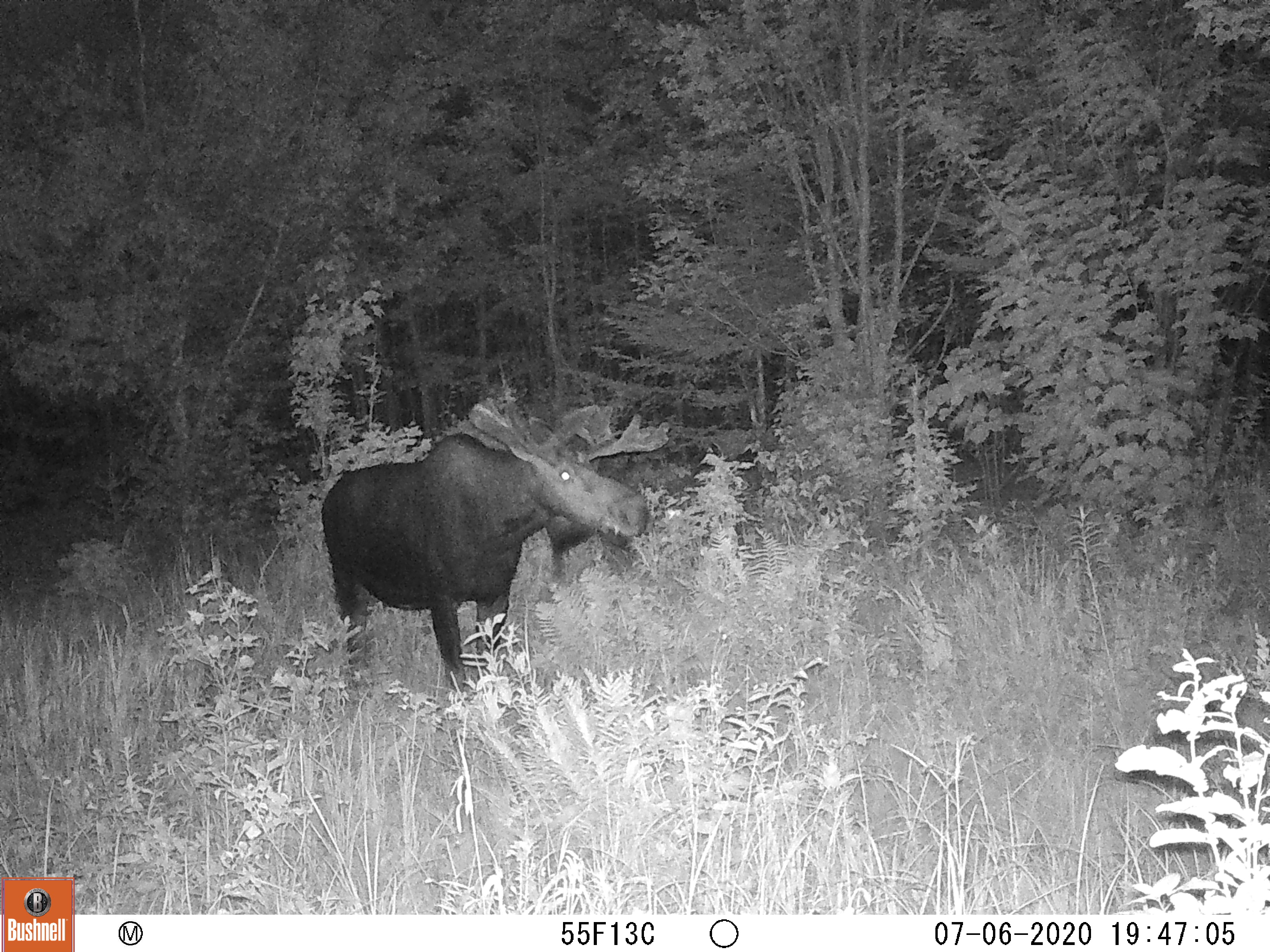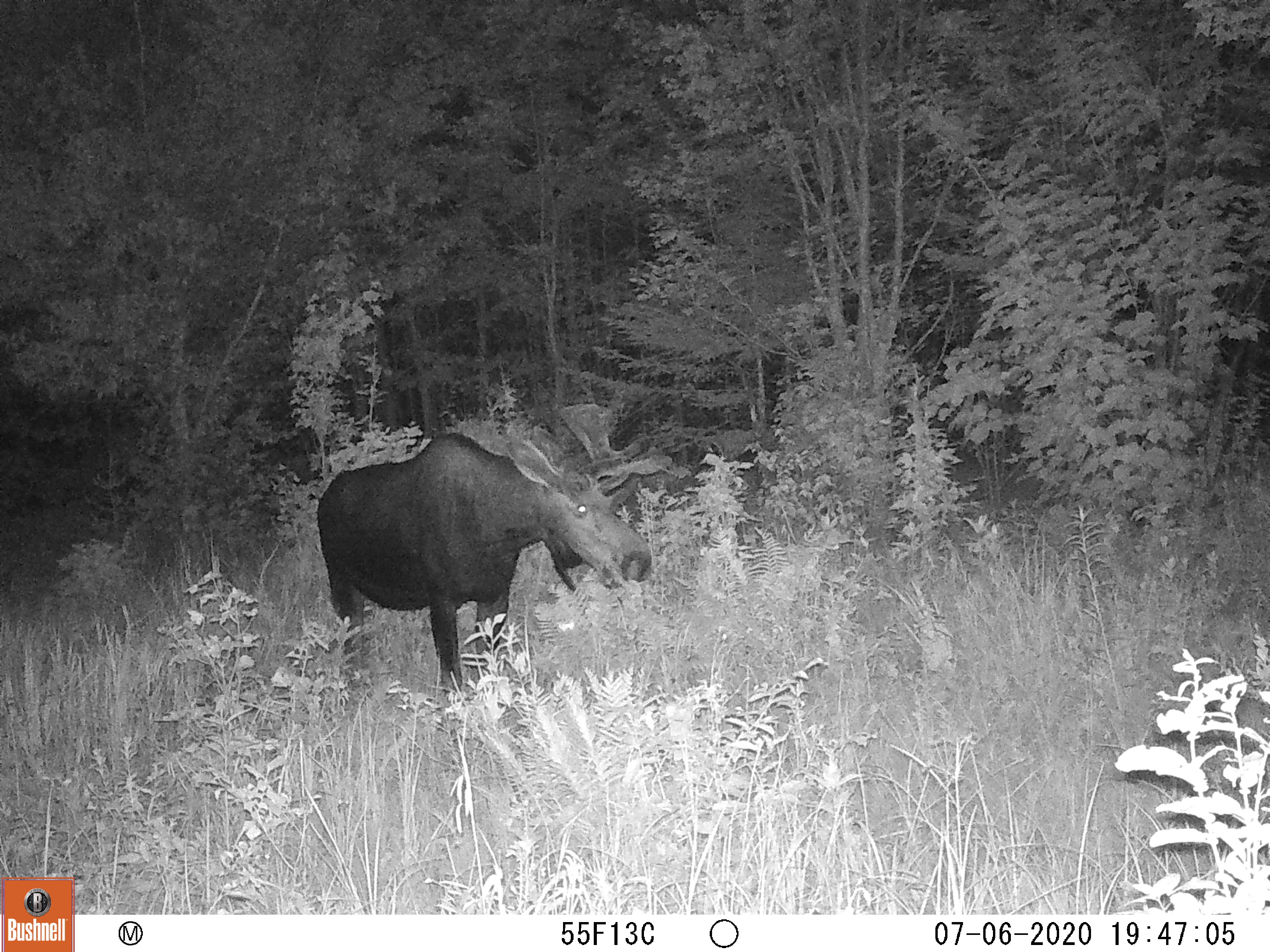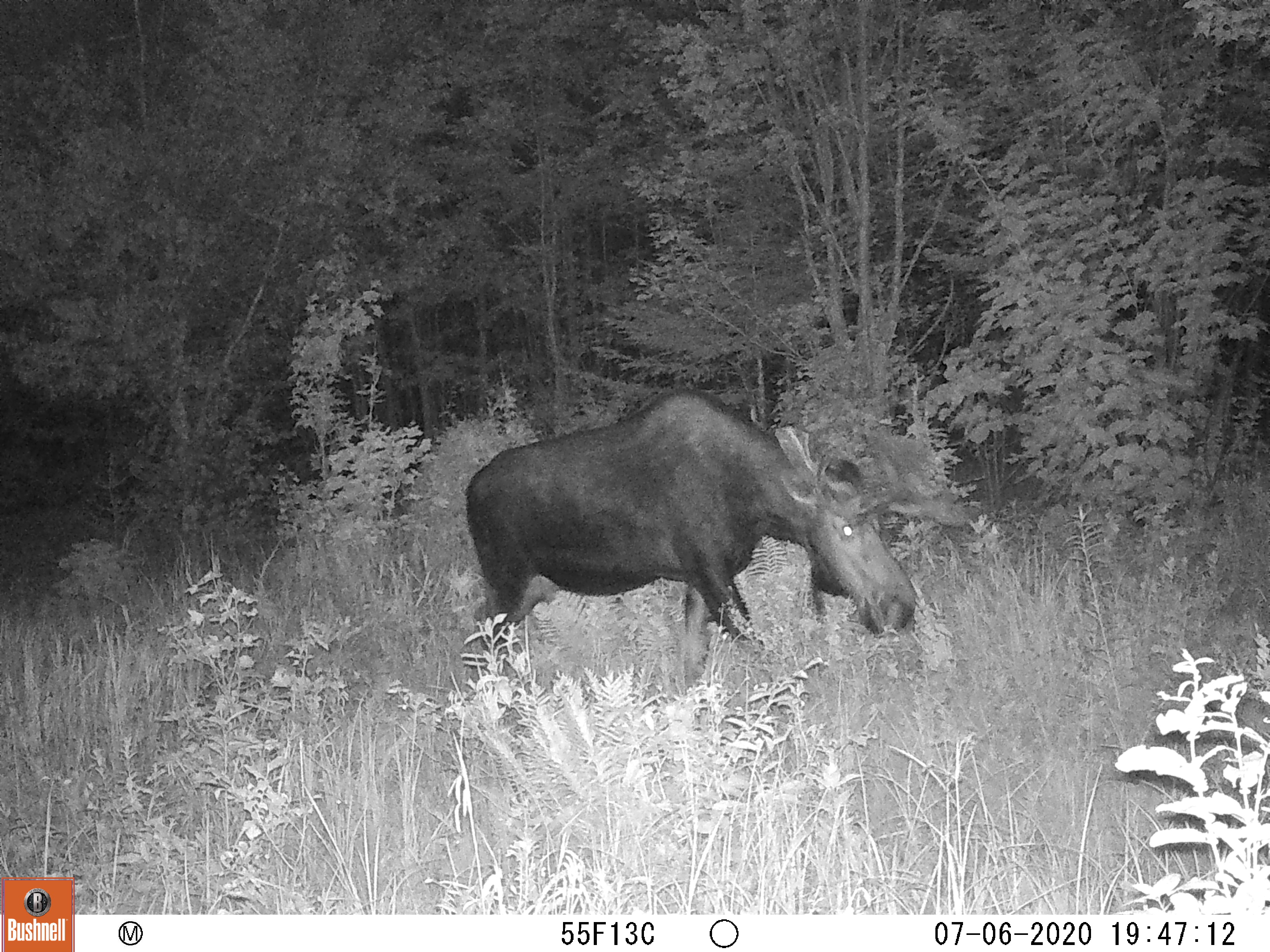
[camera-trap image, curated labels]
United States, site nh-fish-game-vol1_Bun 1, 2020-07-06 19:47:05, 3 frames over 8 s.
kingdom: Animalia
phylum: Chordata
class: Mammalia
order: Artiodactyla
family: Cervidae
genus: Alces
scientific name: Alces alces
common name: moose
Moose (Alces alces).